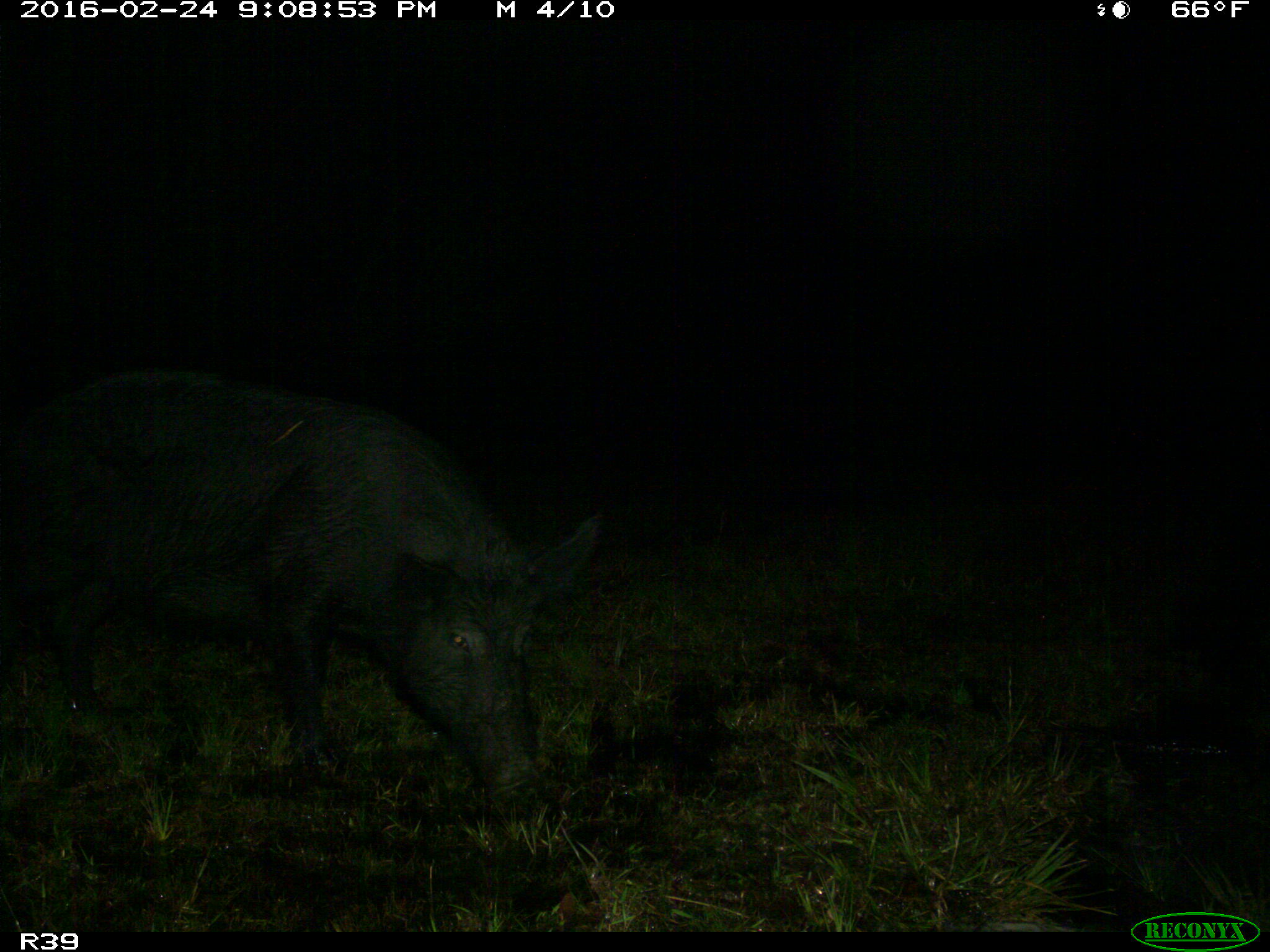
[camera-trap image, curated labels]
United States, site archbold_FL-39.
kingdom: Animalia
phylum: Chordata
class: Mammalia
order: Artiodactyla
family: Suidae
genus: Sus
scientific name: Sus scrofa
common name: wild boar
Sus scrofa (wild boar).